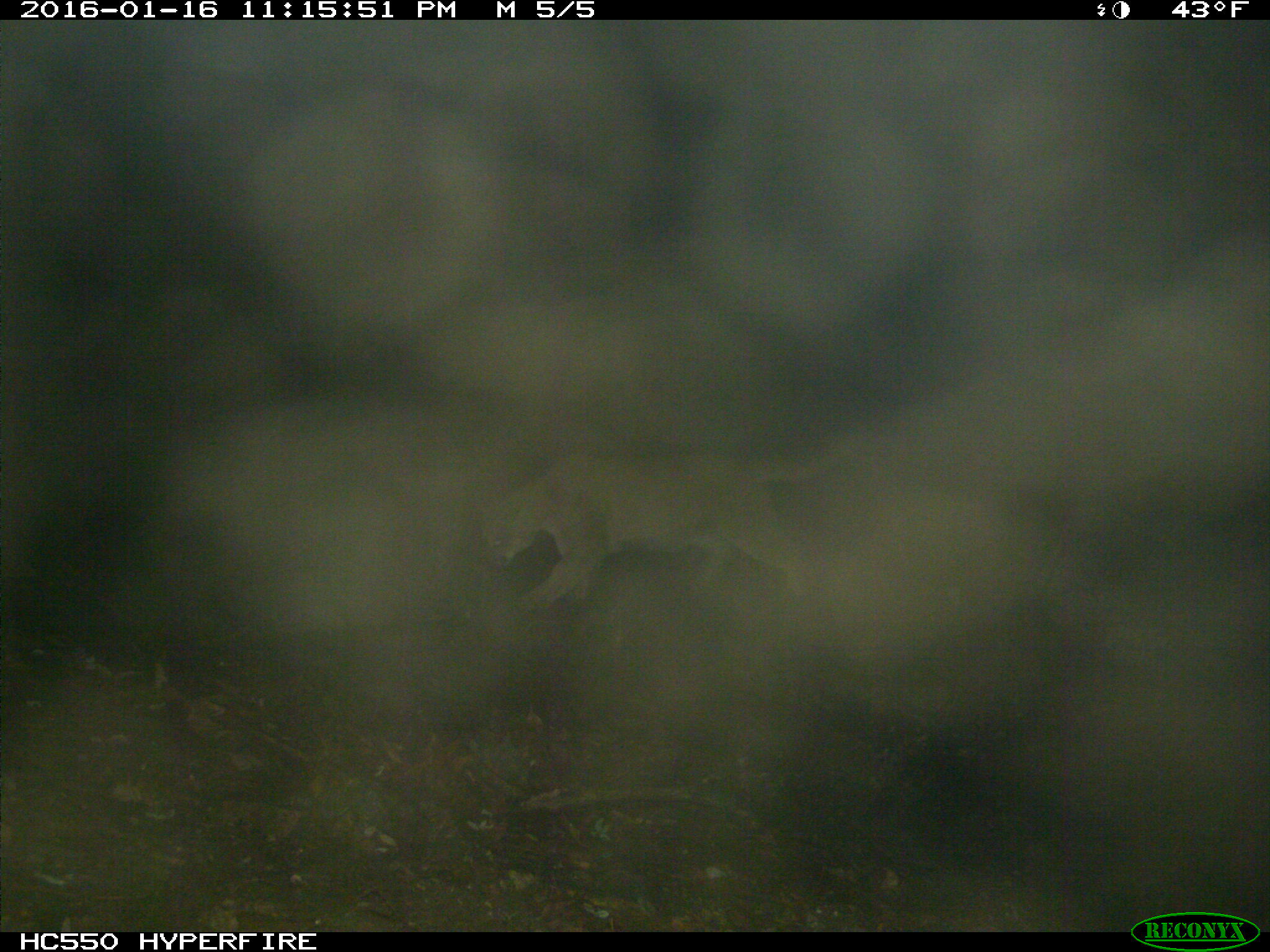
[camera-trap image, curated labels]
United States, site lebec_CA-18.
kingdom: Animalia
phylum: Chordata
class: Mammalia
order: Carnivora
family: Felidae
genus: Puma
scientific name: Puma concolor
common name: mountain lion